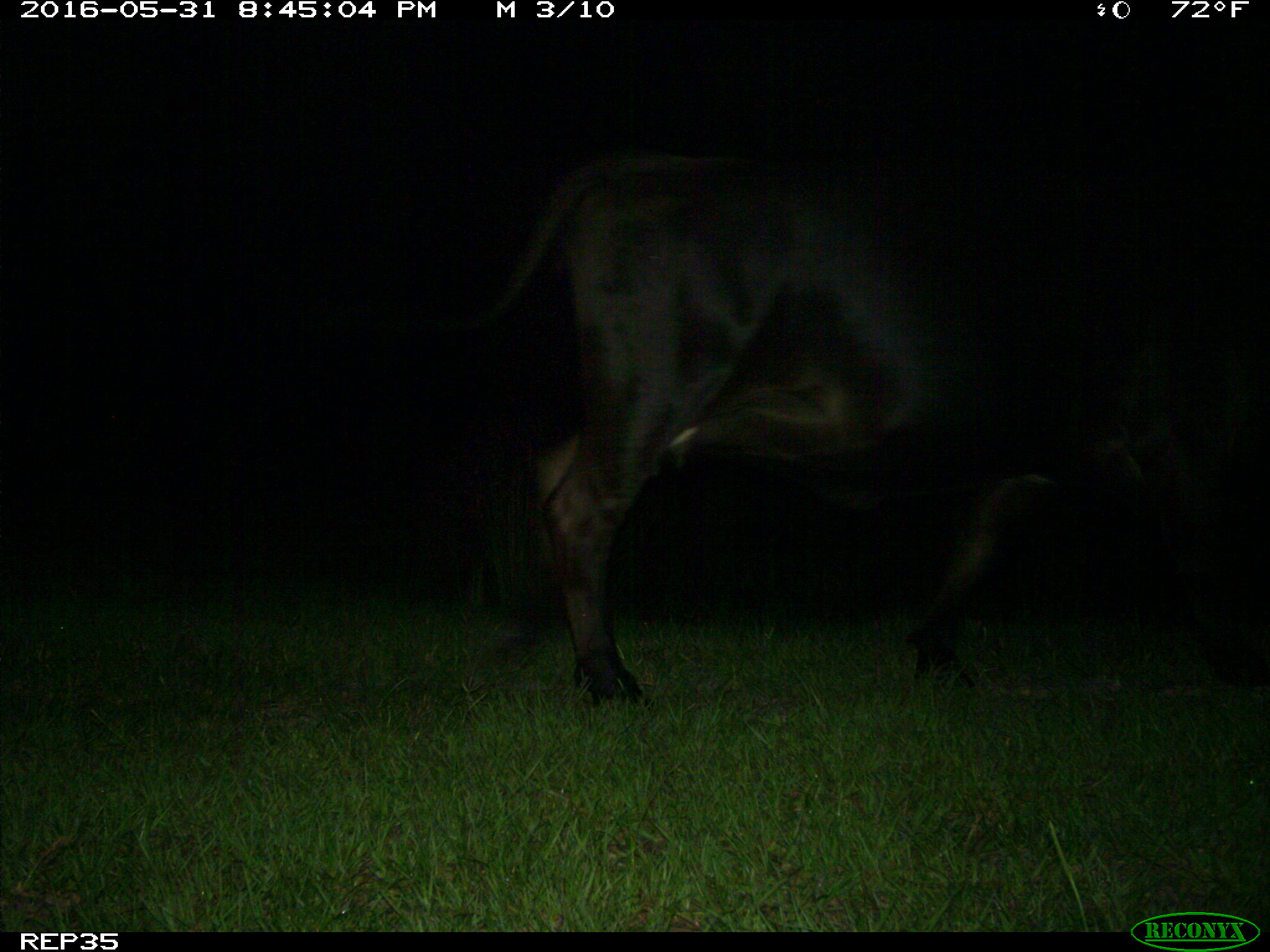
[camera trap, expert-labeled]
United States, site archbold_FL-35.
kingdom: Animalia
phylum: Chordata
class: Mammalia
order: Artiodactyla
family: Bovidae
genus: Bos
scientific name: Bos taurus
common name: domestic cow